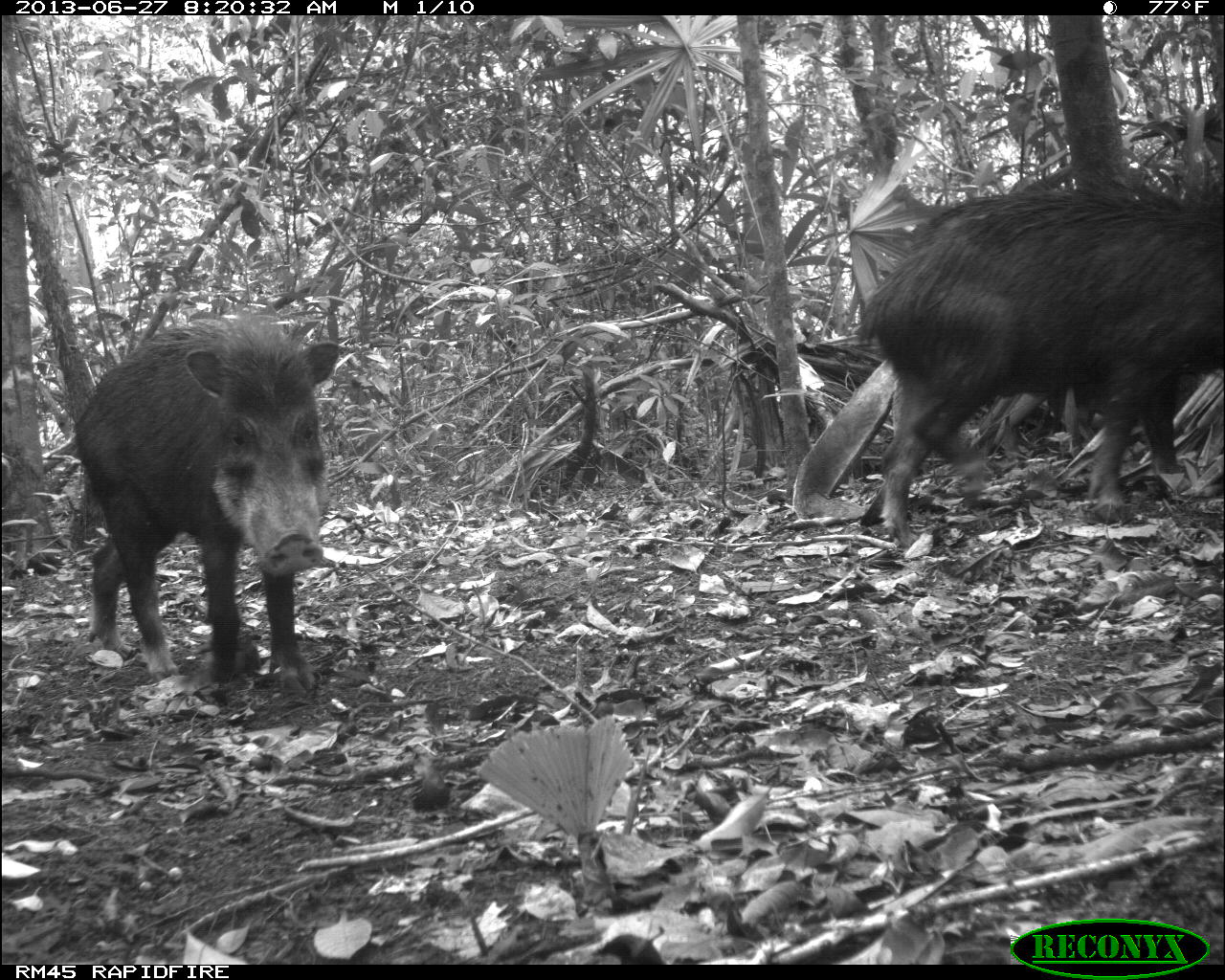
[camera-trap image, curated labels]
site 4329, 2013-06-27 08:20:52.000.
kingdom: Animalia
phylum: Chordata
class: Mammalia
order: Artiodactyla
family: Tayassuidae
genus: Tayassu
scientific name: Tayassu pecari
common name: white-lipped peccary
Tayassu pecari (white-lipped peccary), count 3.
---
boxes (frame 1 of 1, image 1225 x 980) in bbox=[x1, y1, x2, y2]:
tayassu pecari: bbox=[856, 174, 1225, 543]; bbox=[73, 311, 343, 698]